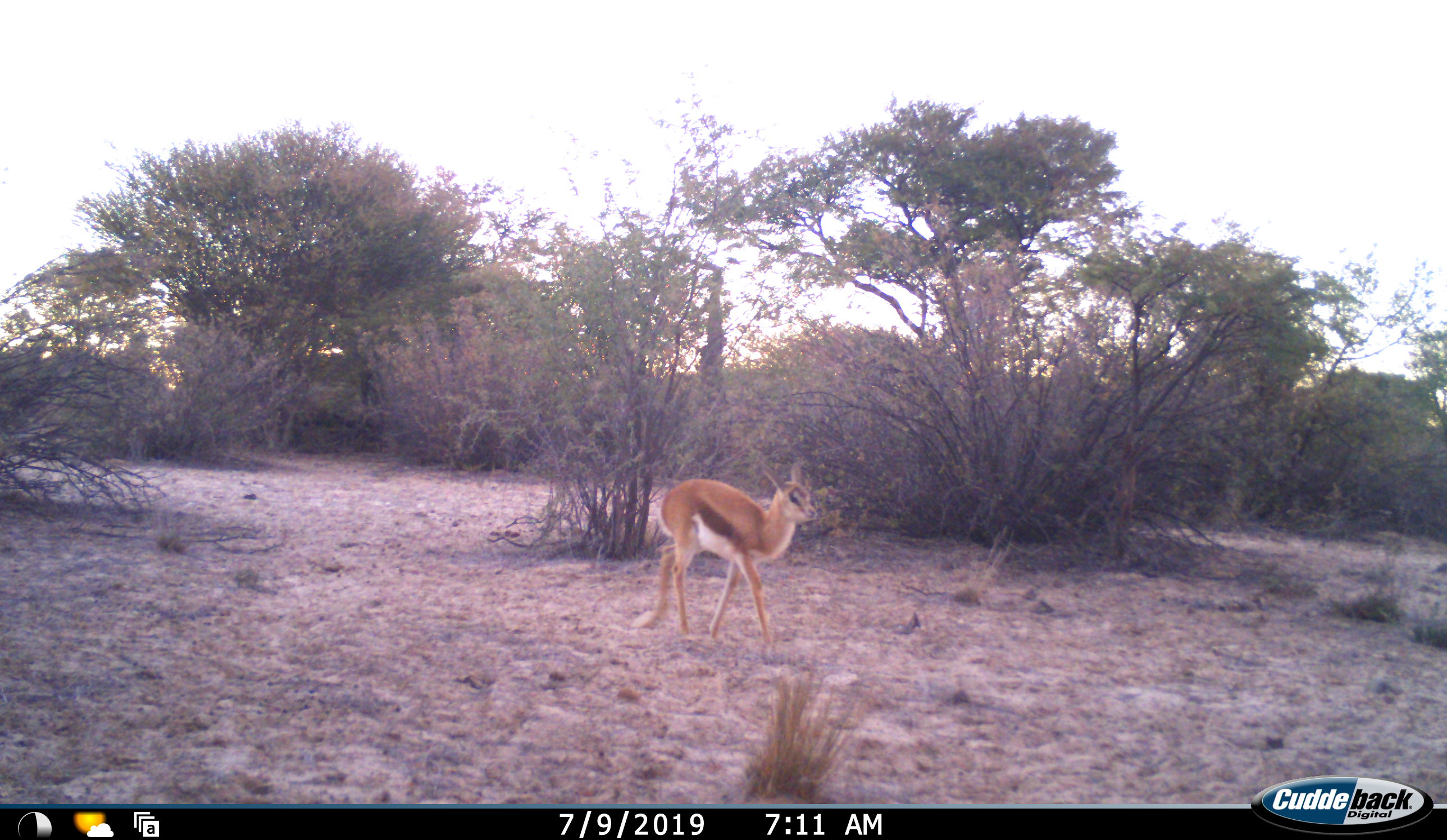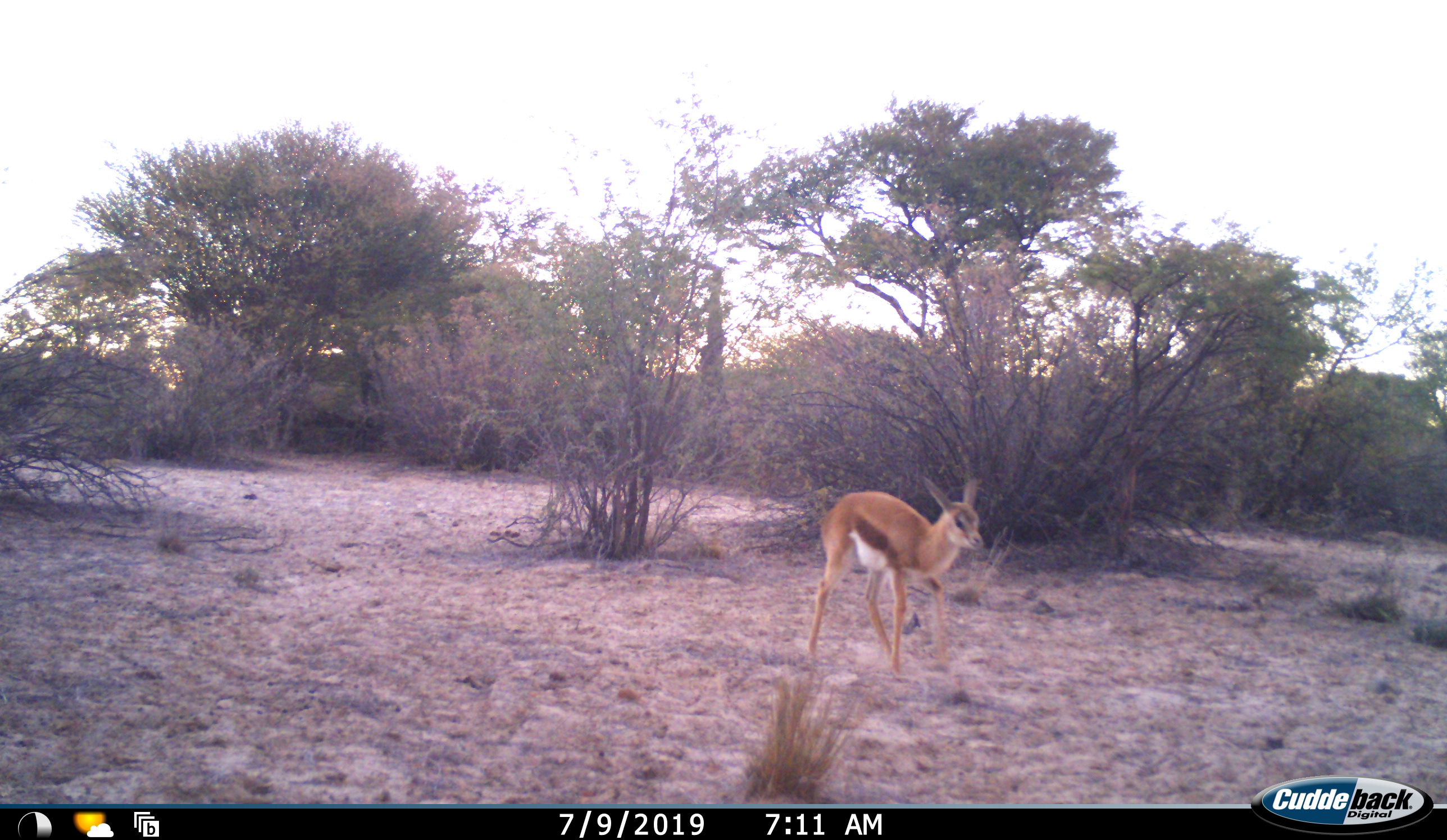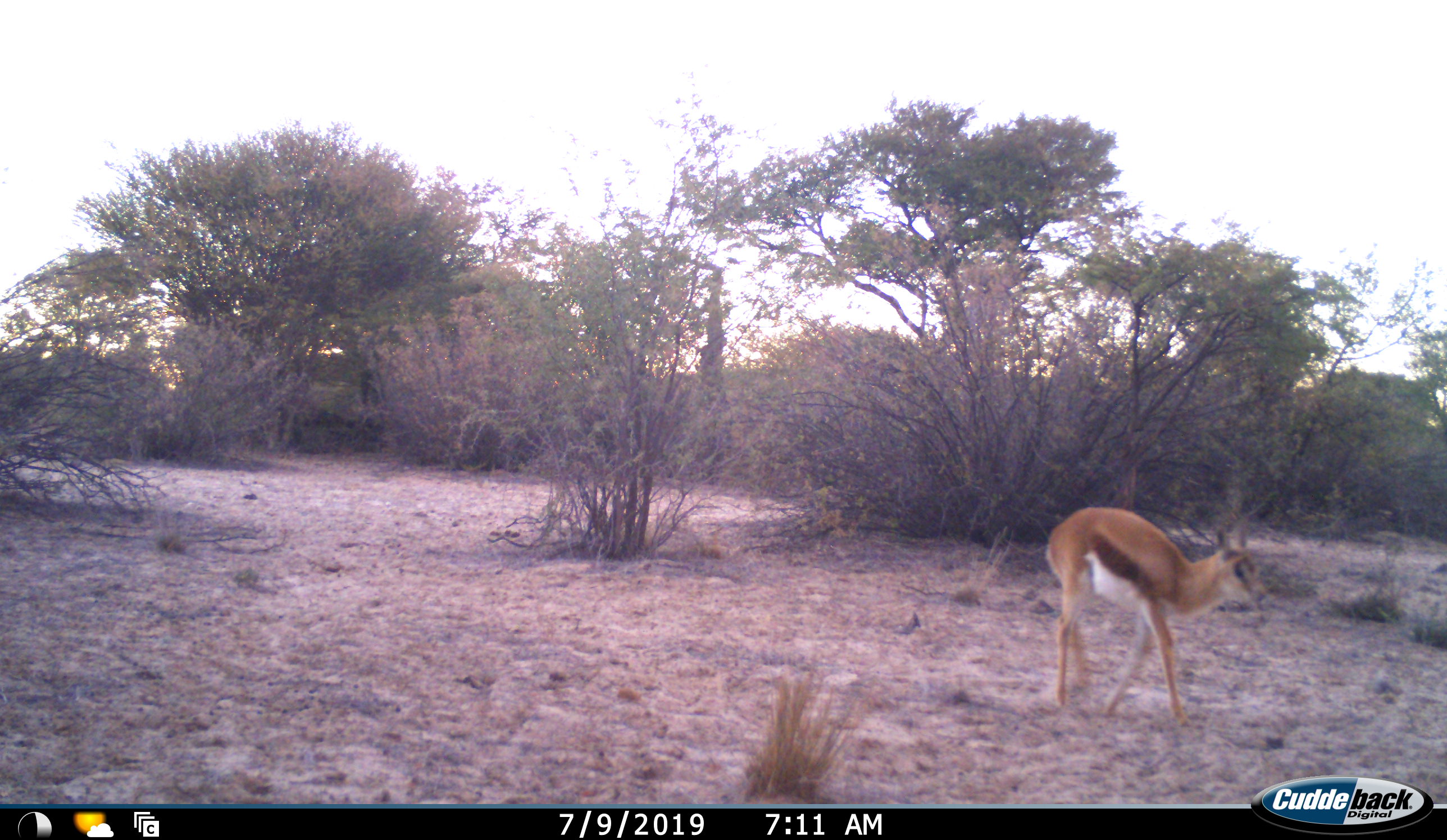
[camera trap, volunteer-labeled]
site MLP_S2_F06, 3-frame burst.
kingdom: Animalia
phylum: Chordata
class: Mammalia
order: Artiodactyla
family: Bovidae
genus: Antidorcas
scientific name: Antidorcas marsupialis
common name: springbok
Springbok (Antidorcas marsupialis), count 1. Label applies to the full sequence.